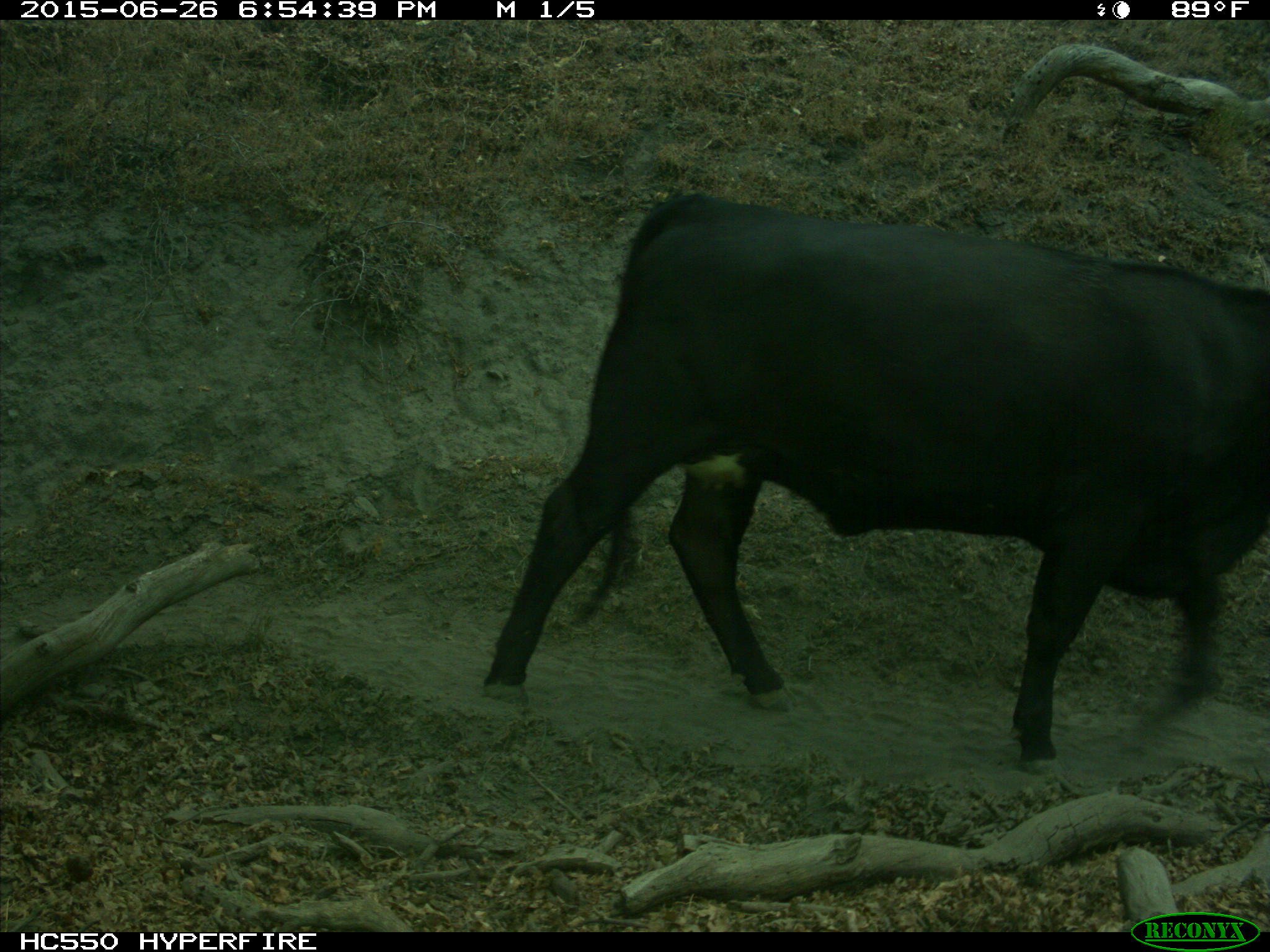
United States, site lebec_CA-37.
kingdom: Animalia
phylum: Chordata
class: Mammalia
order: Artiodactyla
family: Bovidae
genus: Bos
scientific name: Bos taurus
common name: domestic cow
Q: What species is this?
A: Bos taurus (domestic cow).